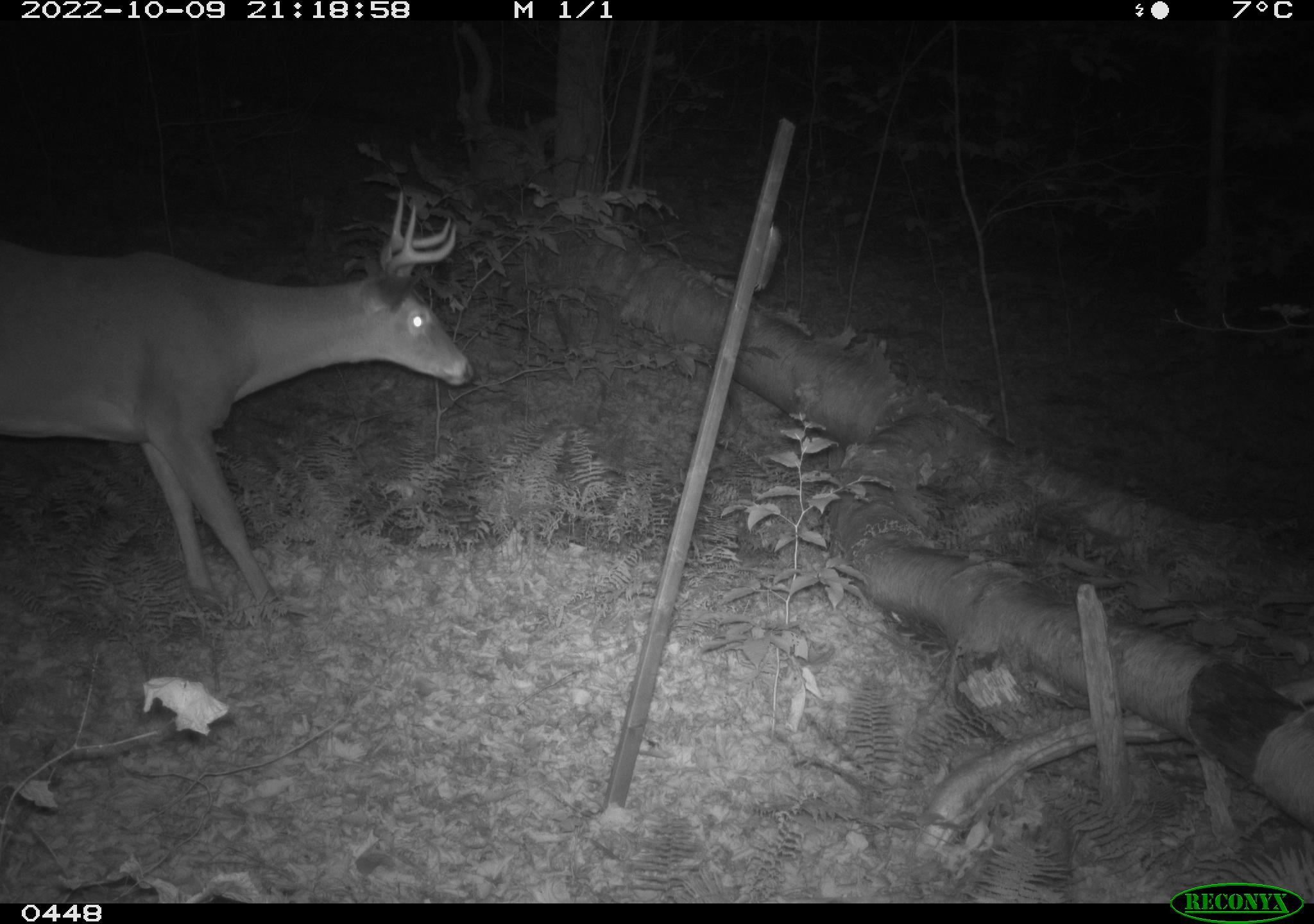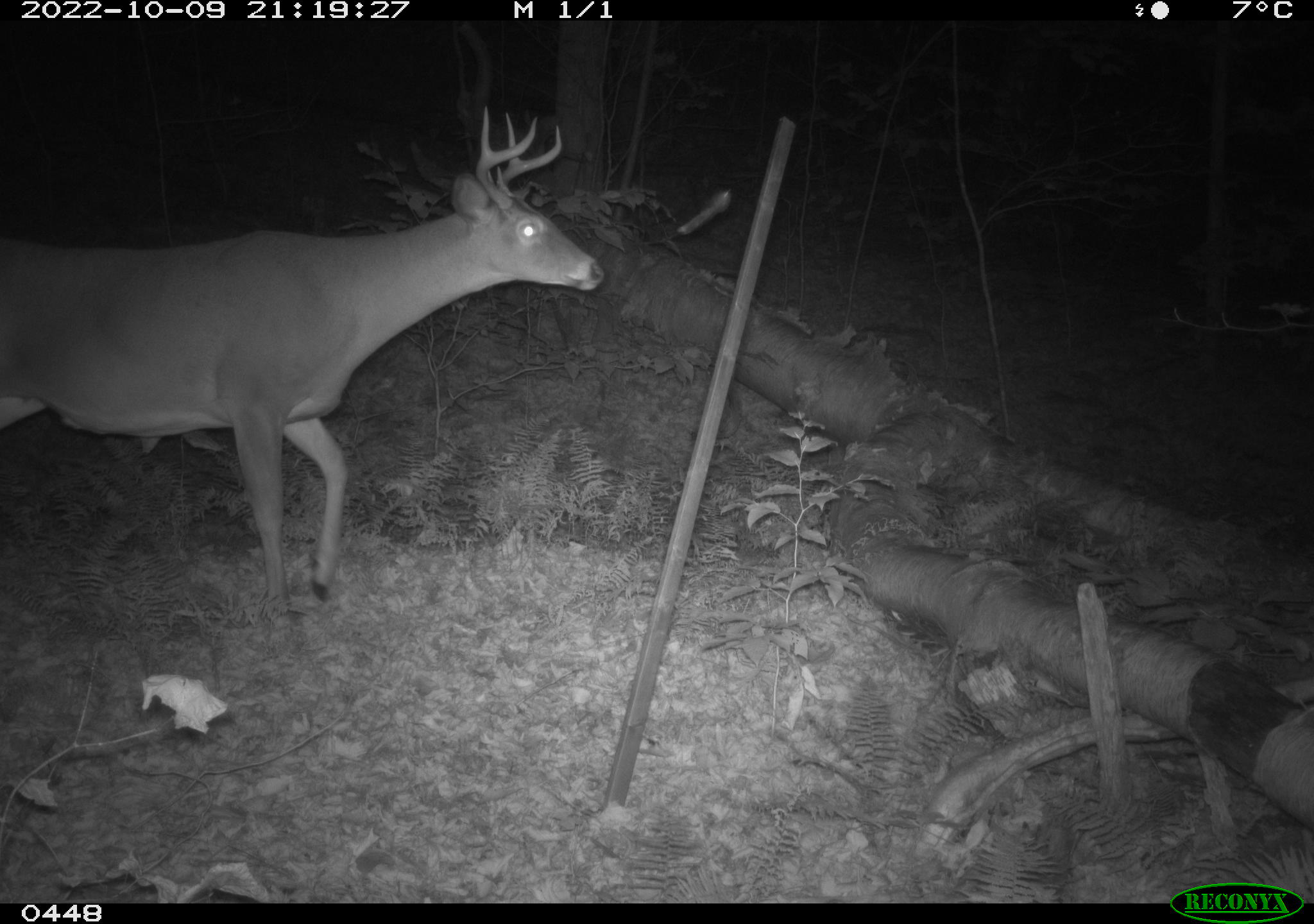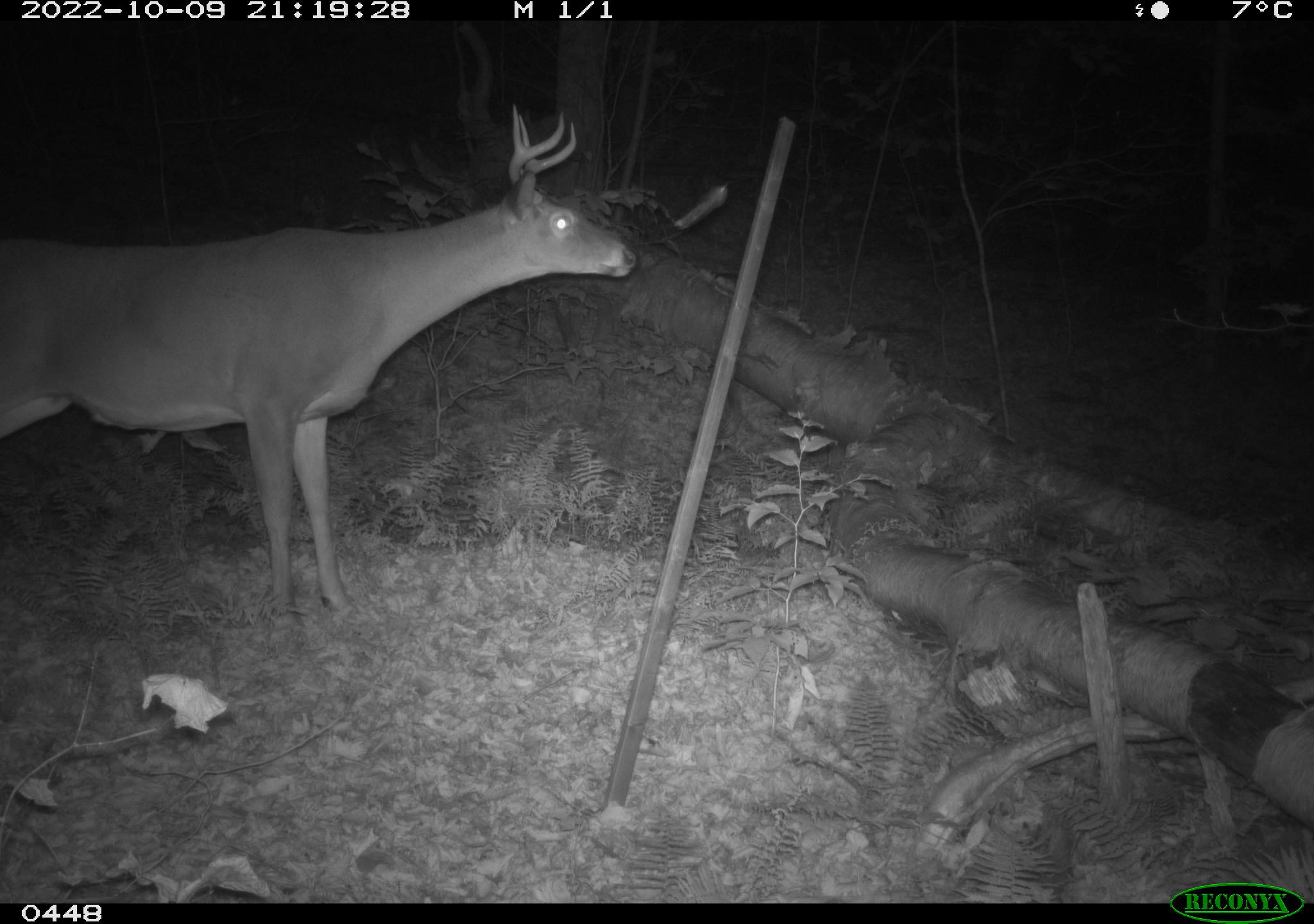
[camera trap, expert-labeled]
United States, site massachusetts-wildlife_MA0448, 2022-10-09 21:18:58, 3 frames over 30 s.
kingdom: Animalia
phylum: Chordata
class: Mammalia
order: Artiodactyla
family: Cervidae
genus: Odocoileus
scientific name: Odocoileus virginianus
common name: white-tailed deer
White-tailed deer (Odocoileus virginianus).